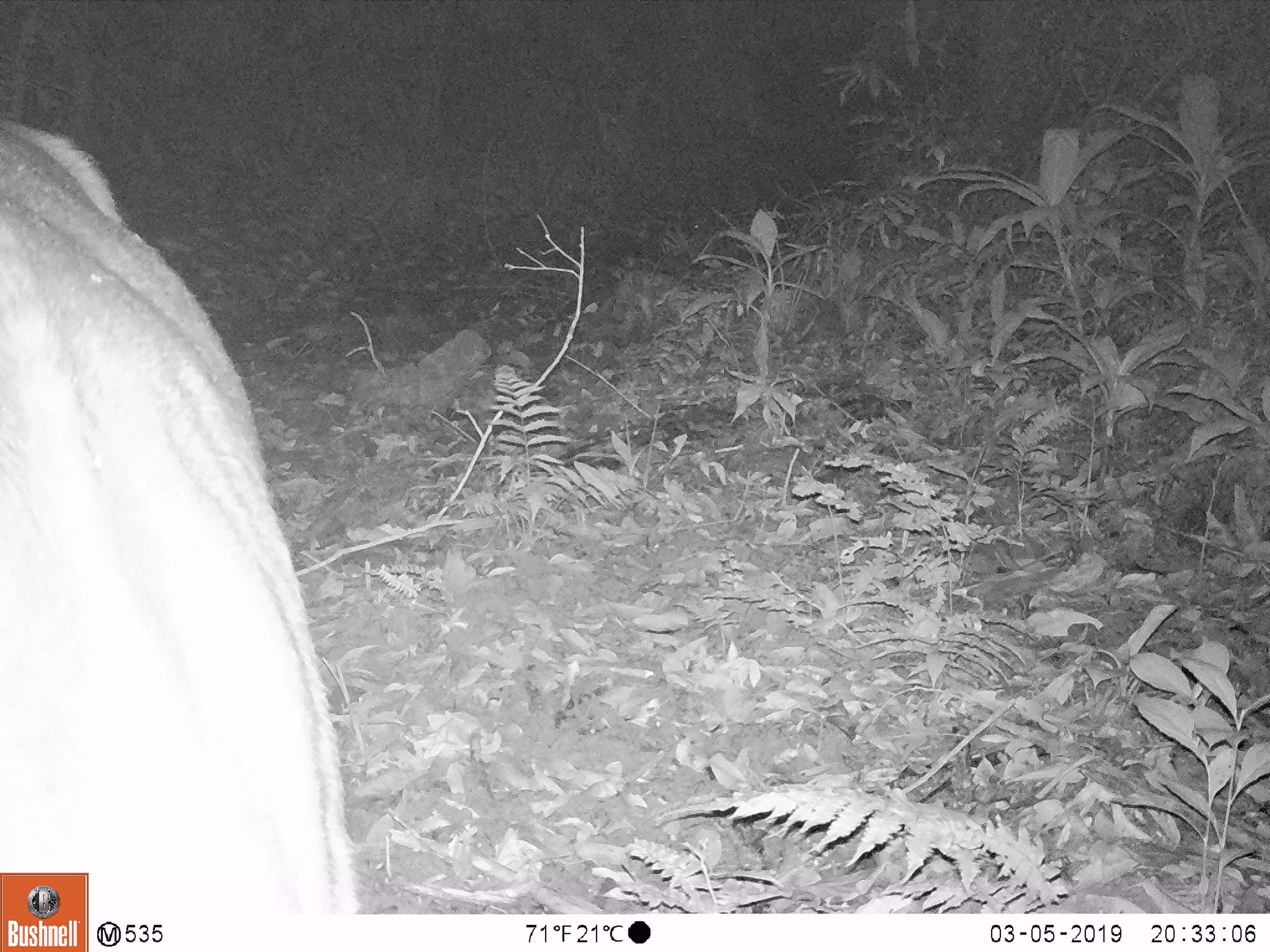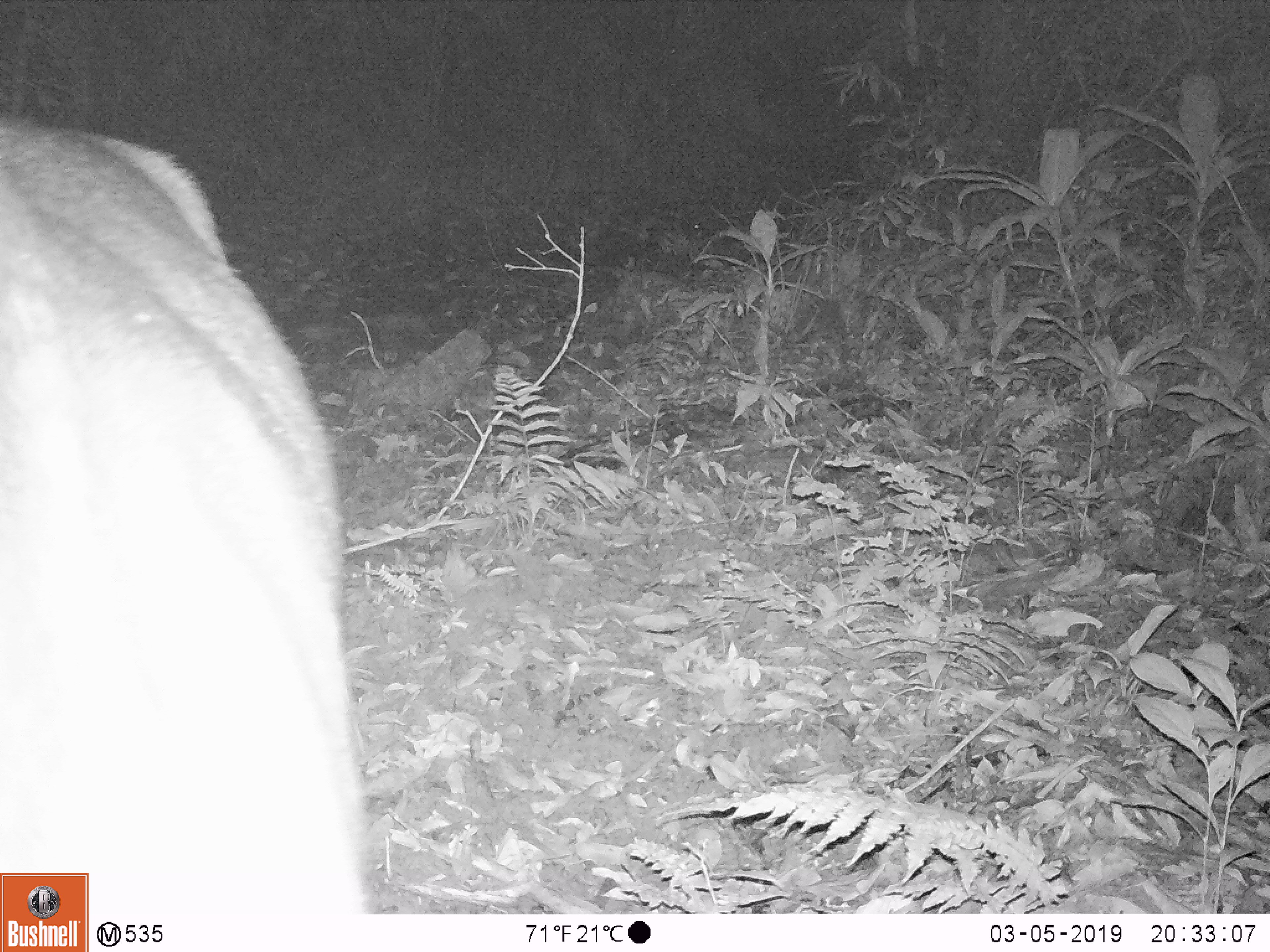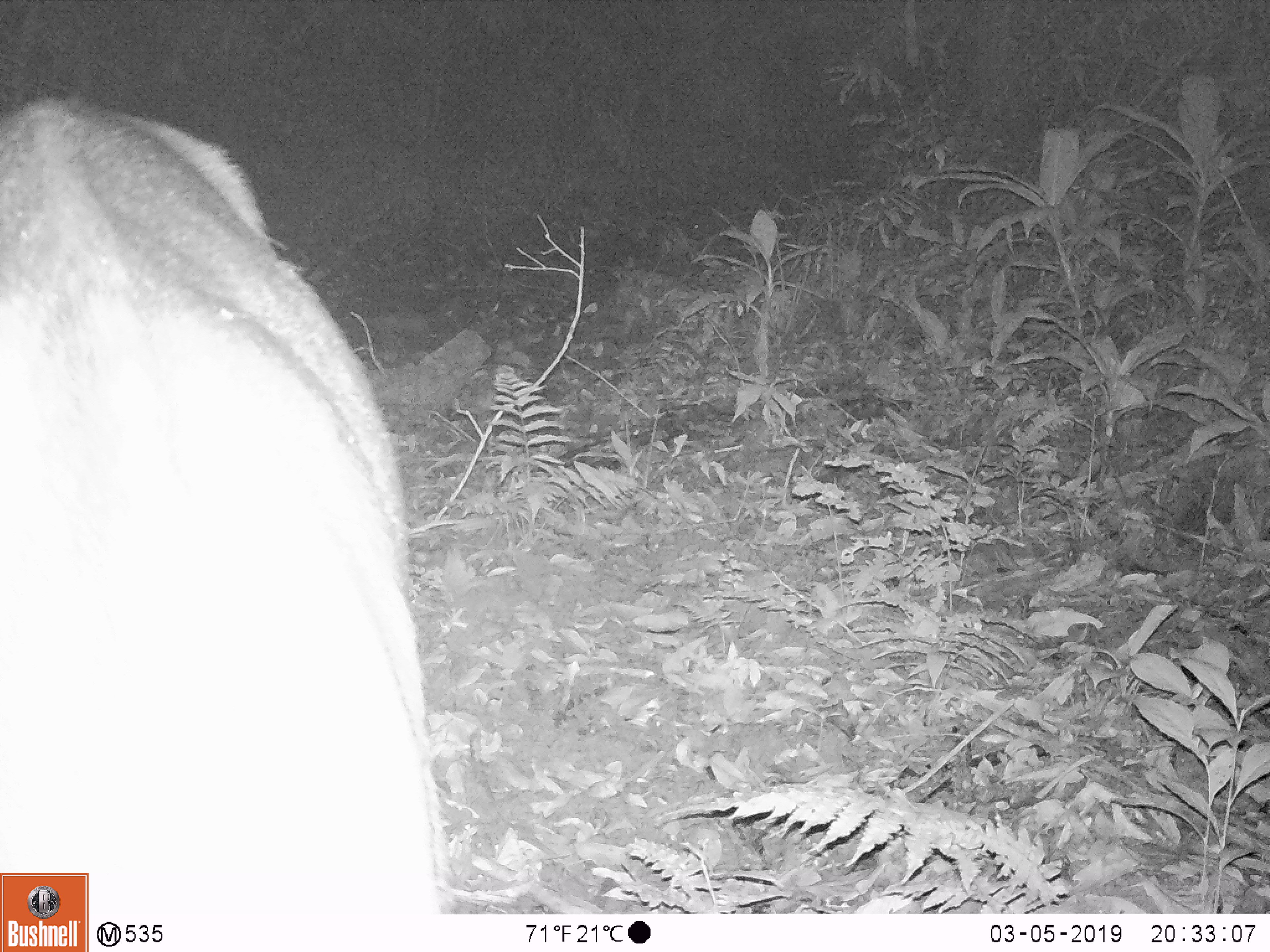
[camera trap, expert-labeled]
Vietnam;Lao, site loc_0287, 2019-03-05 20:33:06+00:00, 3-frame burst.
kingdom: Animalia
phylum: Chordata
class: Mammalia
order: Artiodactyla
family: Cervidae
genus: Rusa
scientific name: Rusa unicolor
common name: sambar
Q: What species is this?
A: Sambar (Rusa unicolor).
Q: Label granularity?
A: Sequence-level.